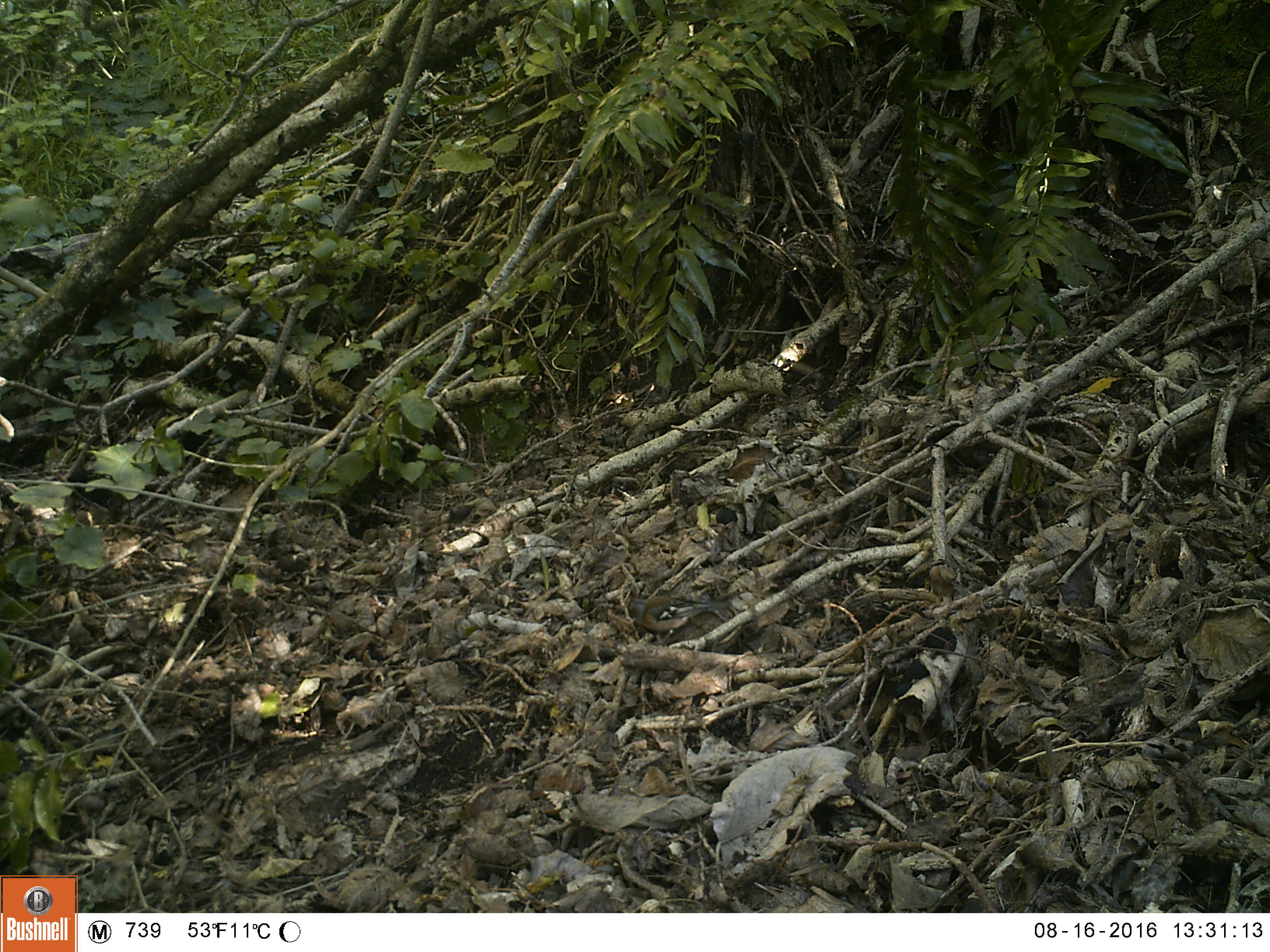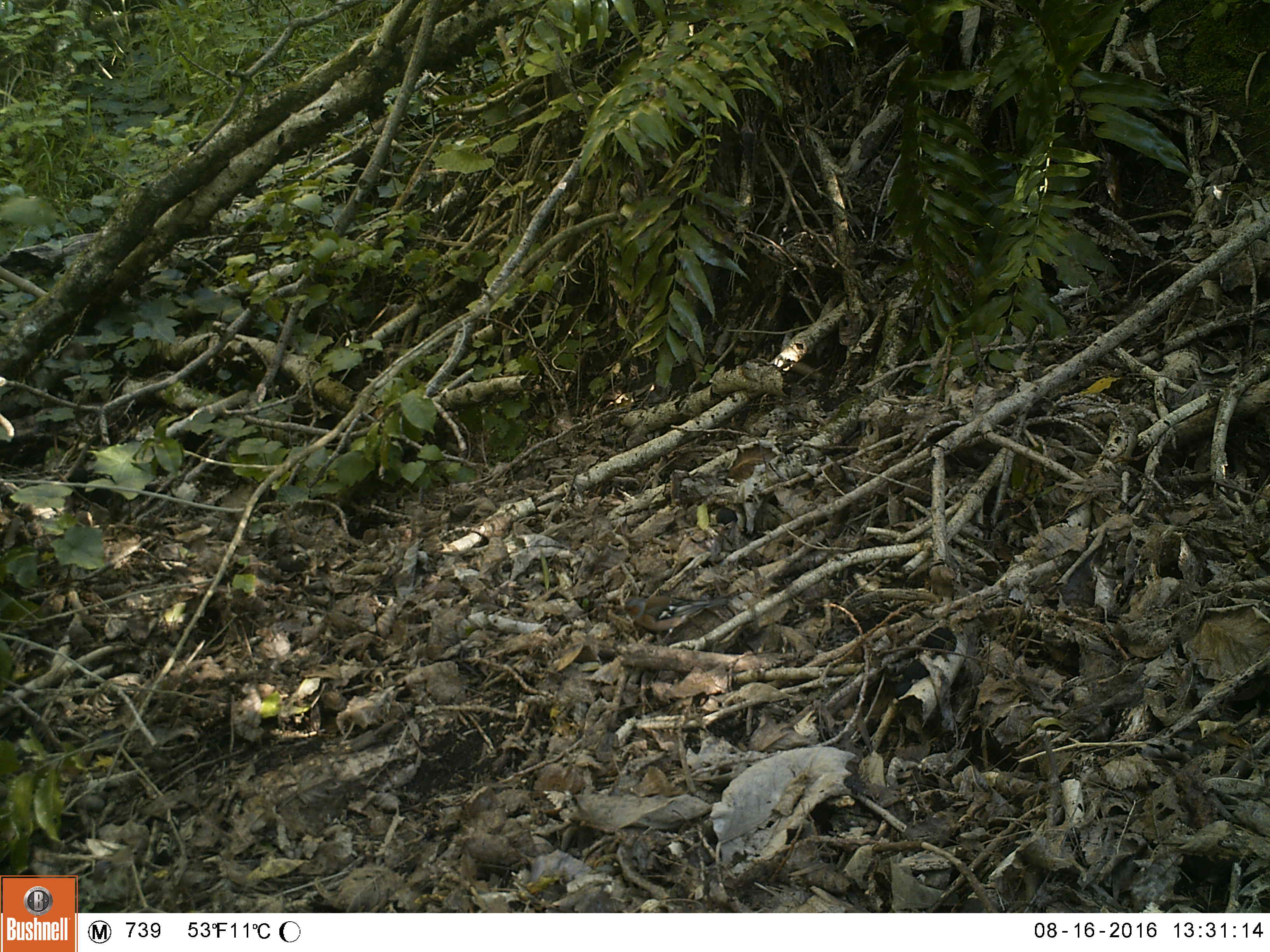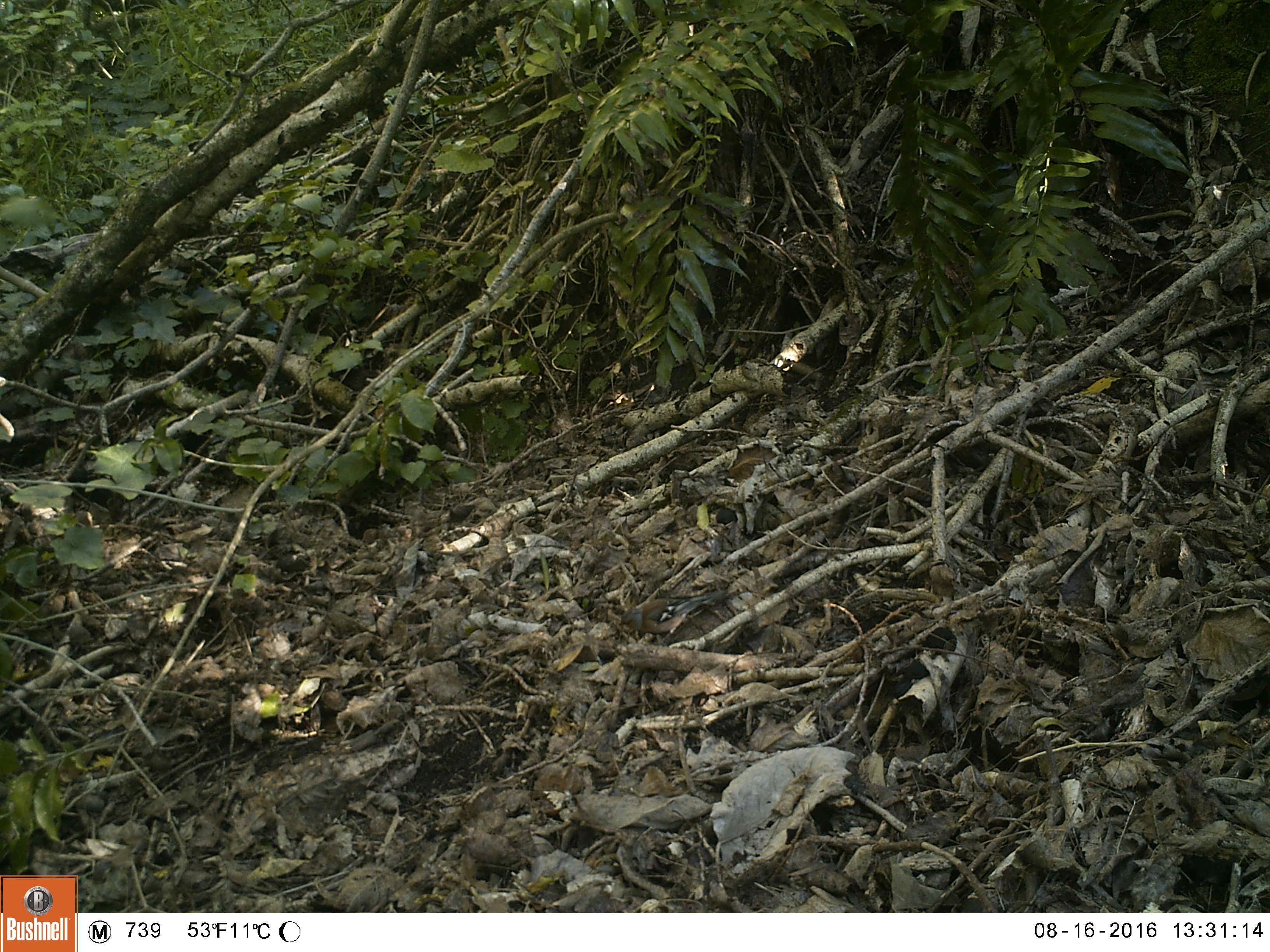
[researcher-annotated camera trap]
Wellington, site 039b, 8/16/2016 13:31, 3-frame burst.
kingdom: Animalia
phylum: Chordata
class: Aves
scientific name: Aves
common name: bird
Bird (Aves).